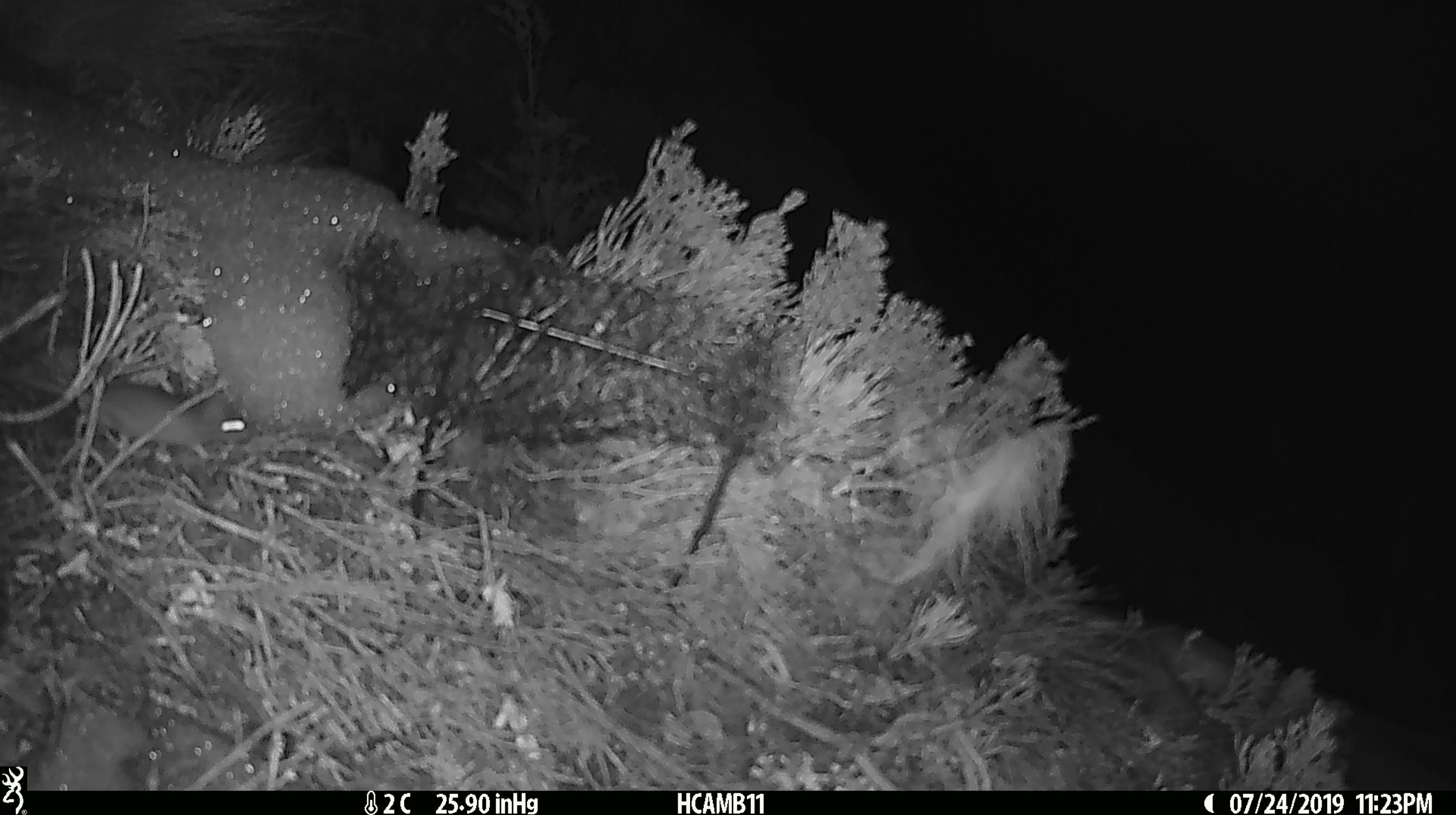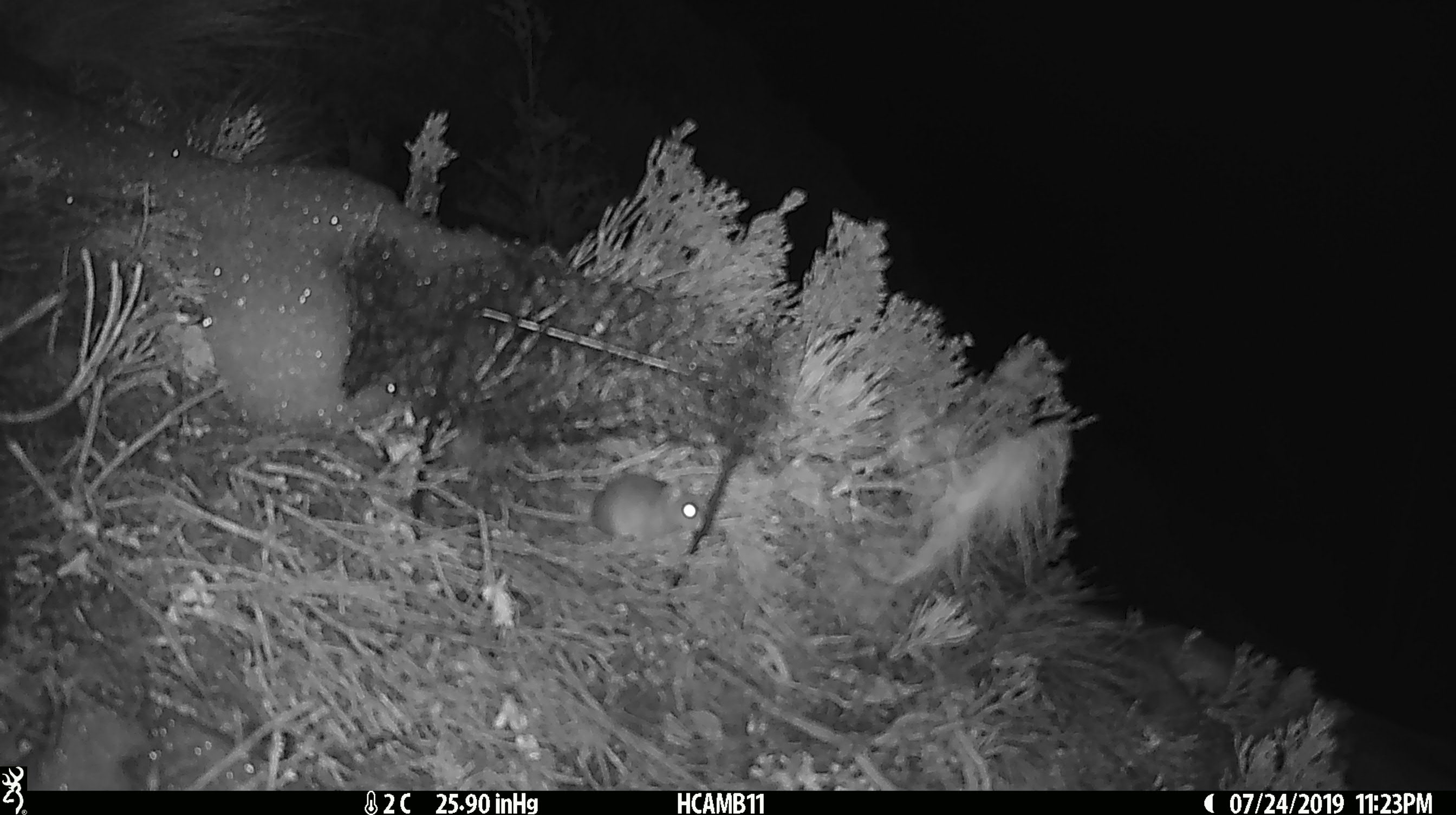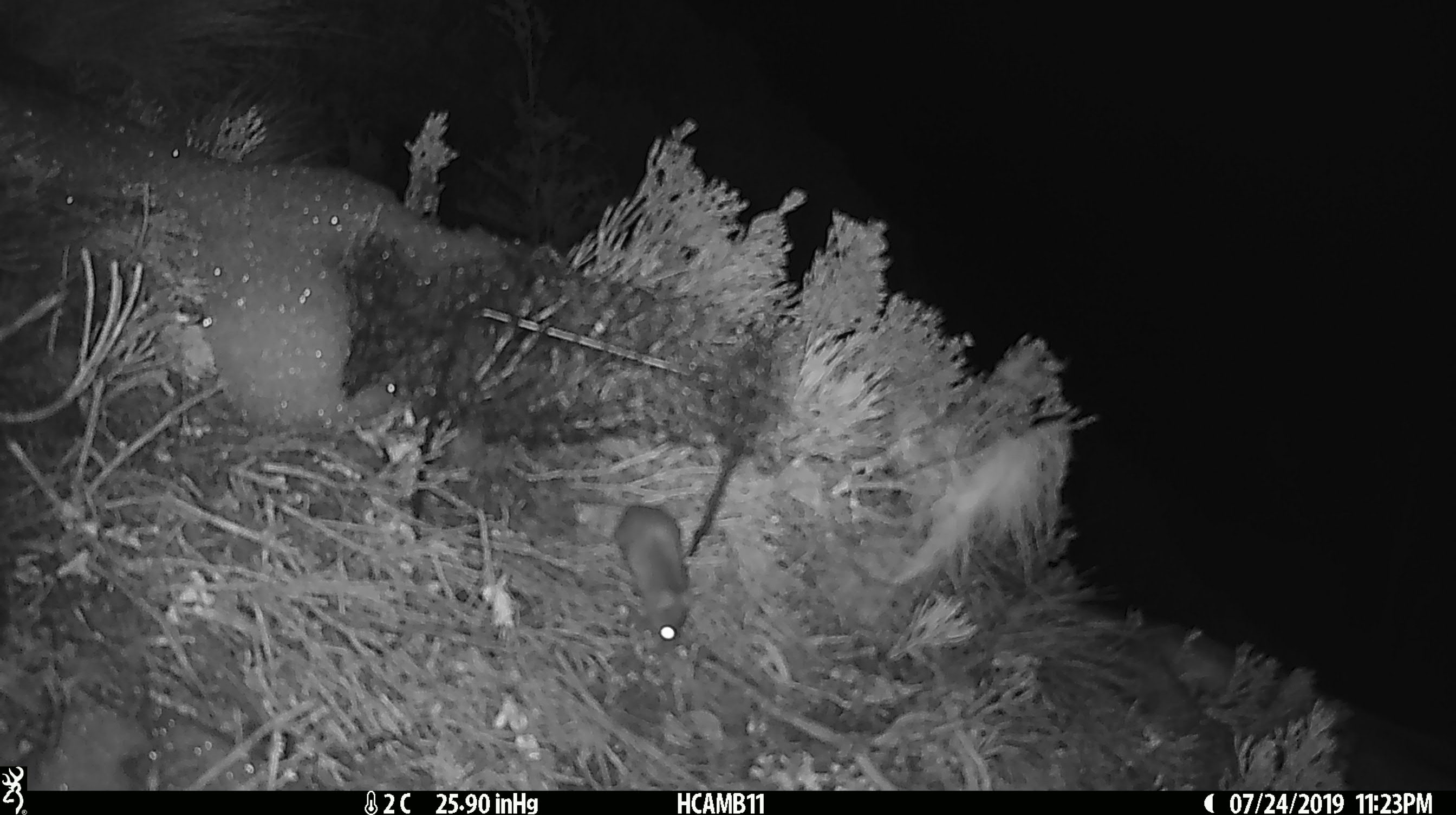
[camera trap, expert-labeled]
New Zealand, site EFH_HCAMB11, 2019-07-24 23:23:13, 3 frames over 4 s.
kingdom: Animalia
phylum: Chordata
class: Mammalia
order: Rodentia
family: Muridae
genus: Mus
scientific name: Mus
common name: mouse